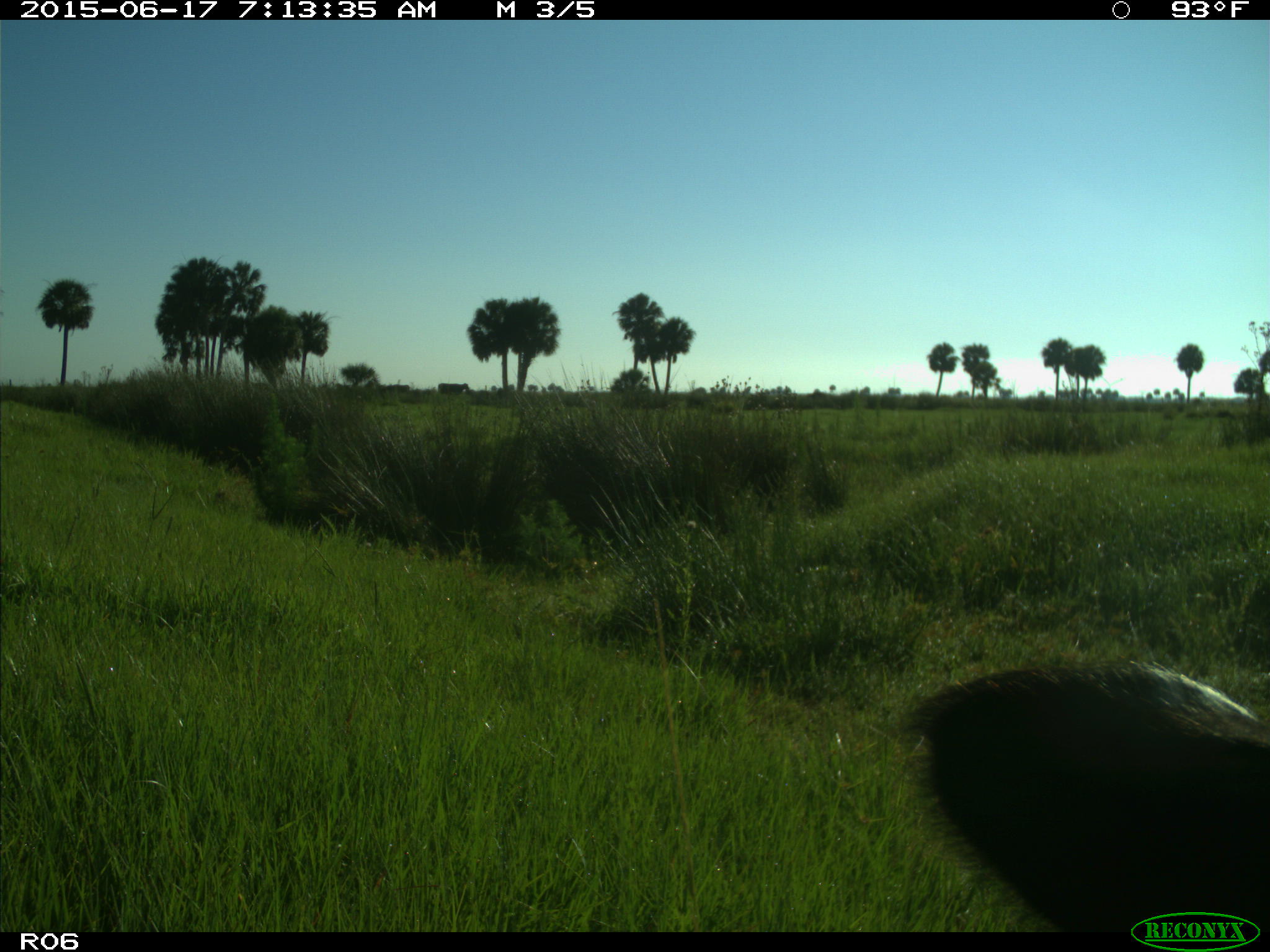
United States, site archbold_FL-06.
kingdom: Animalia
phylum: Chordata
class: Mammalia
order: Artiodactyla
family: Bovidae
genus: Bos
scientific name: Bos taurus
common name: domestic cow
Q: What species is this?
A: Bos taurus (domestic cow).